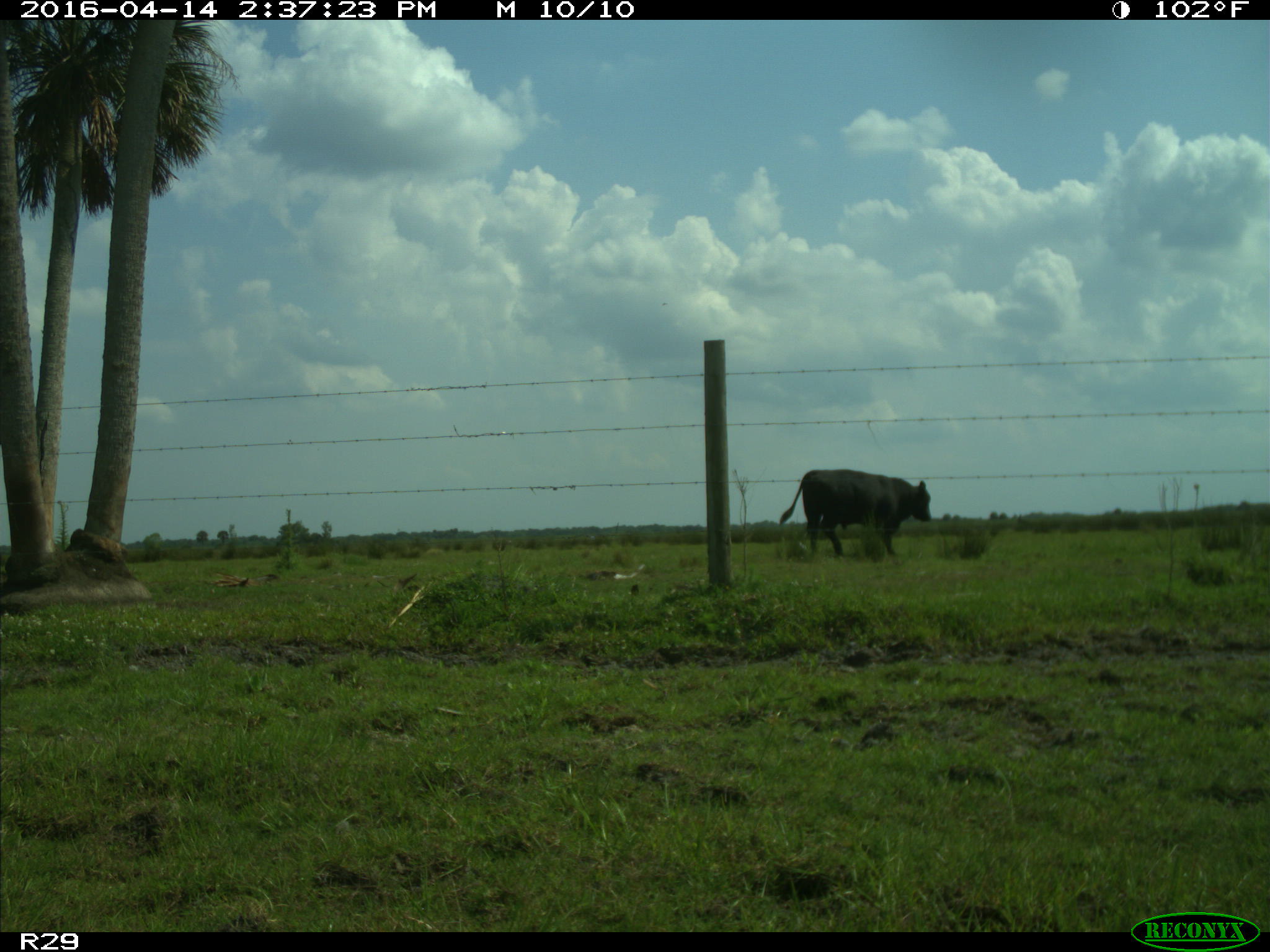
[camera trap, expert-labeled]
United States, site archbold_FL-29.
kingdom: Animalia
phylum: Chordata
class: Mammalia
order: Artiodactyla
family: Bovidae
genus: Bos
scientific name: Bos taurus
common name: domestic cow